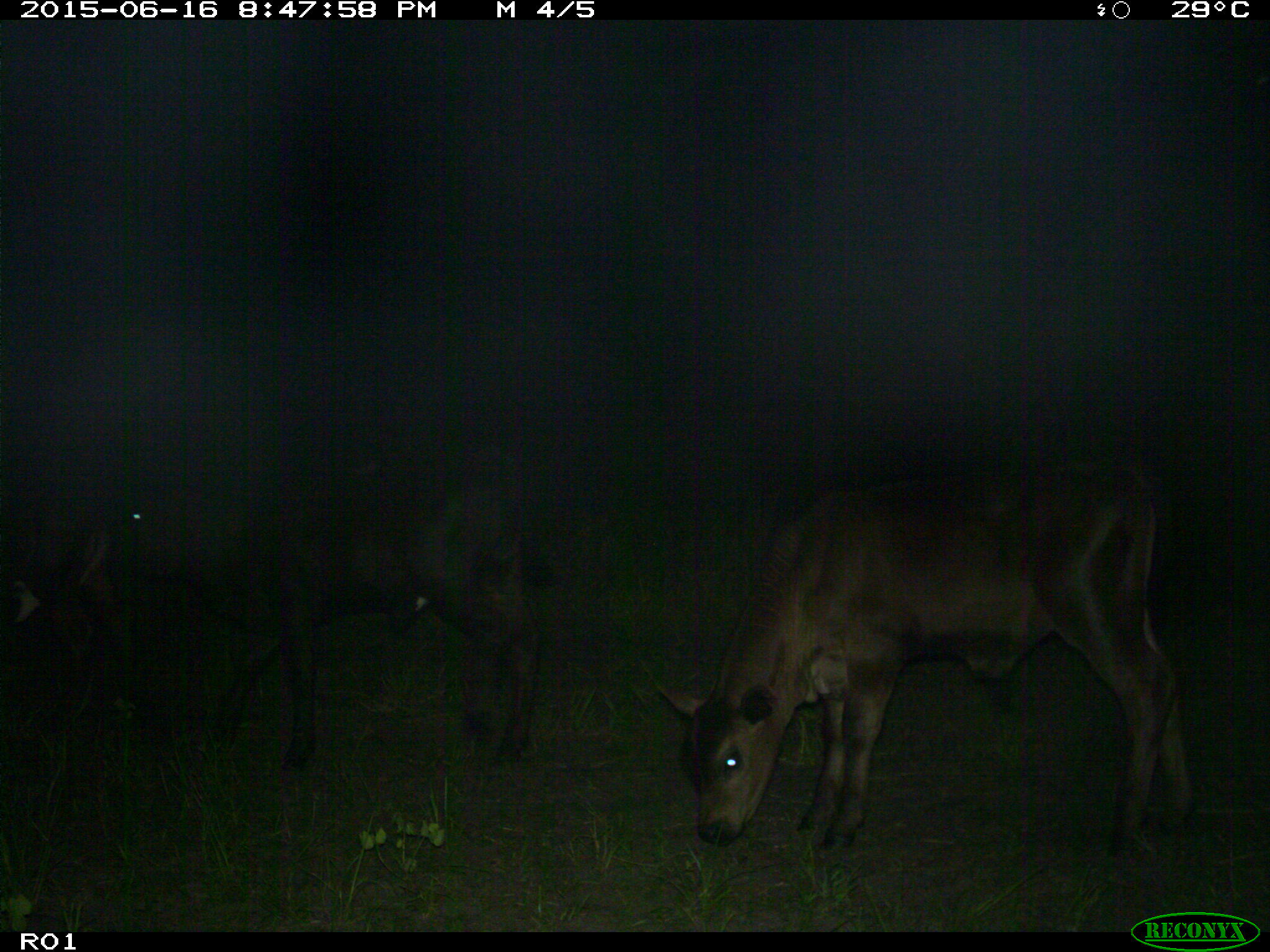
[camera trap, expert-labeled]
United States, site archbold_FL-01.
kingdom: Animalia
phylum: Chordata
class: Mammalia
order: Artiodactyla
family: Bovidae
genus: Bos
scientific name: Bos taurus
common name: domestic cow